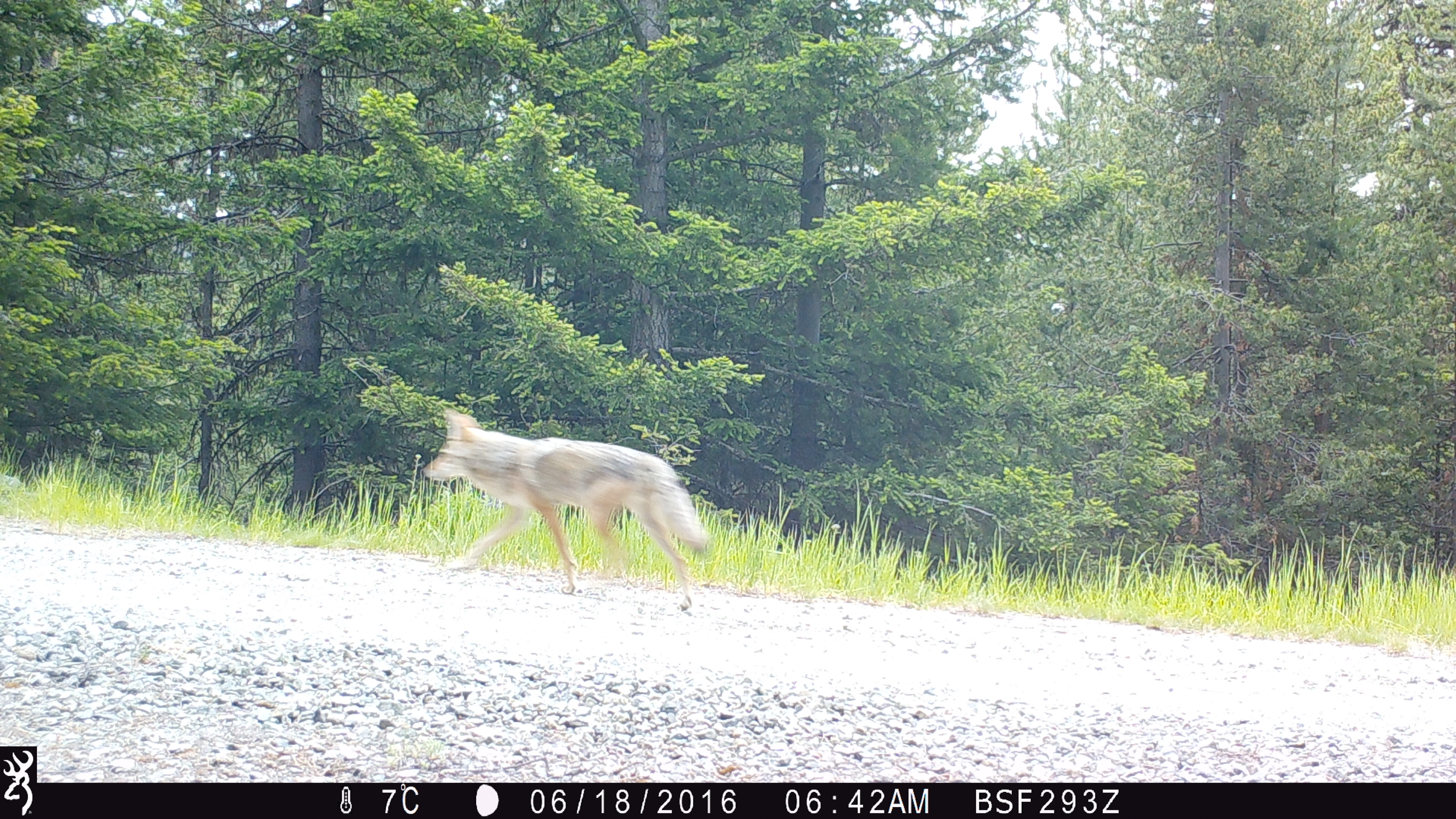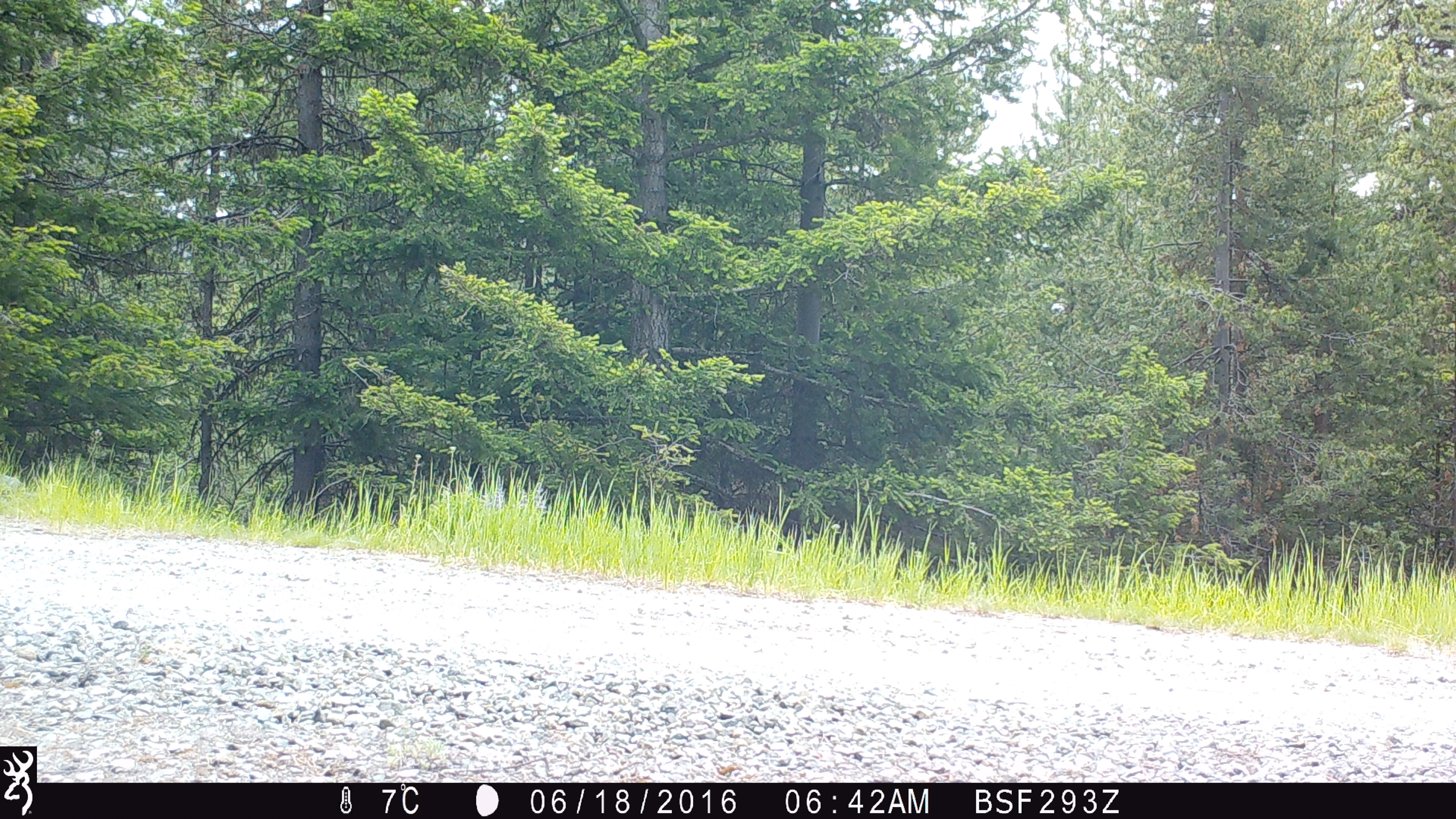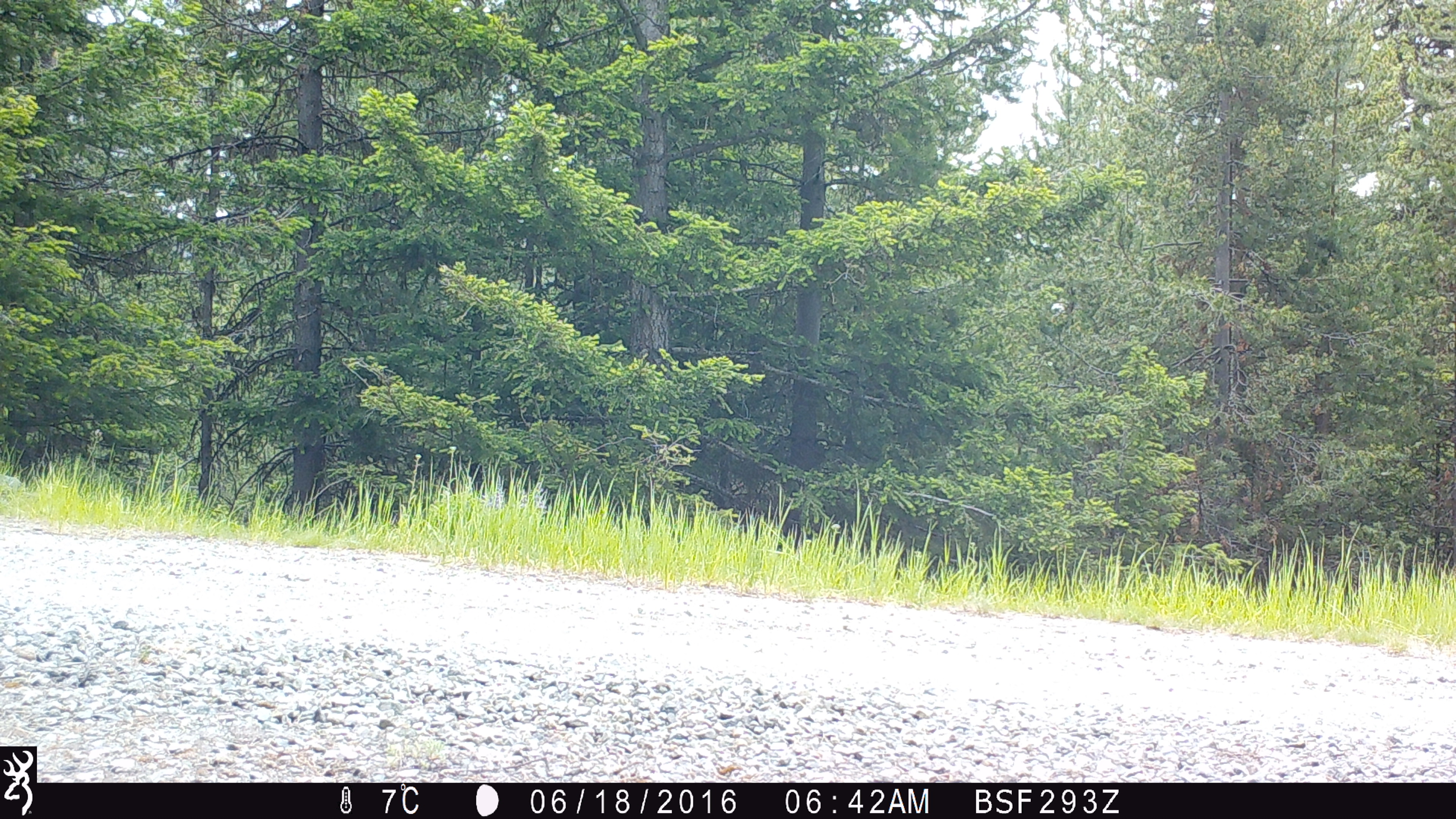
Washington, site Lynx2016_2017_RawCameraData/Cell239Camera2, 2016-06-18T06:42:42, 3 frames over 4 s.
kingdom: Animalia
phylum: Chordata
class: Mammalia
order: Carnivora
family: Canidae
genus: Canis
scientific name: Canis latrans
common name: coyote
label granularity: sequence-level